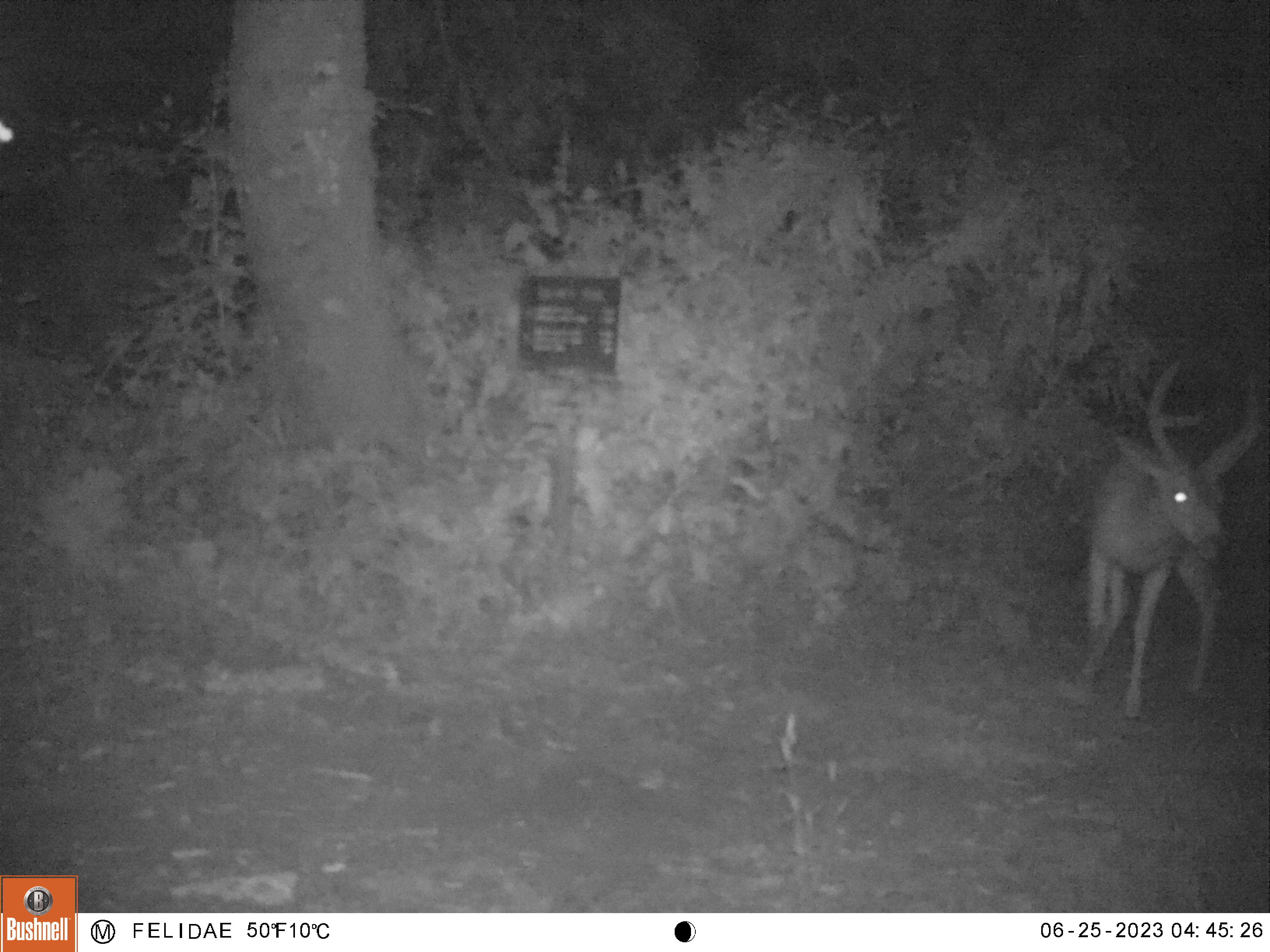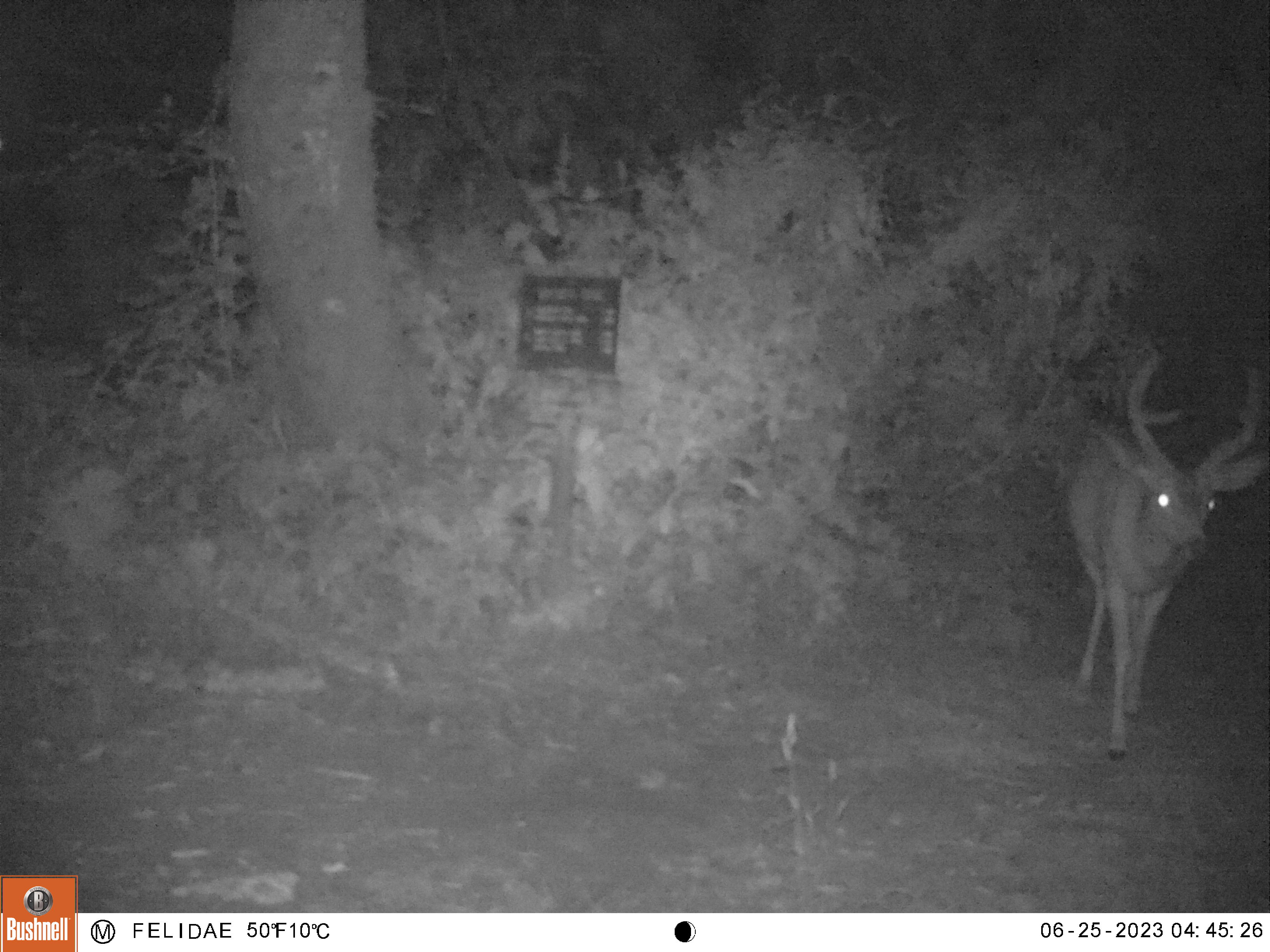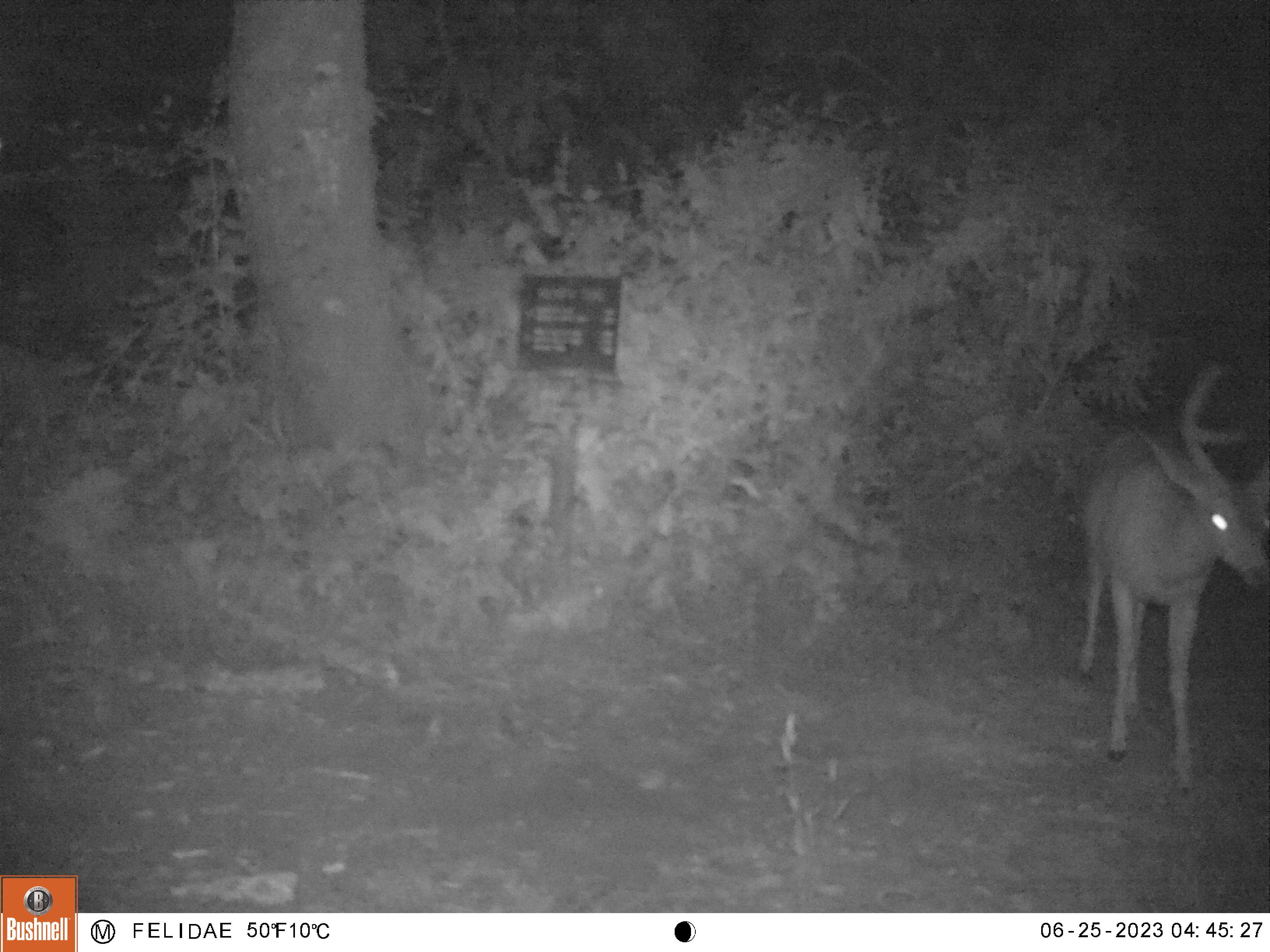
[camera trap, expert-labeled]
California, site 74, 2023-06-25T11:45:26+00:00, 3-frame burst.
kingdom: Animalia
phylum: Chordata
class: Mammalia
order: Artiodactyla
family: Cervidae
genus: Odocoileus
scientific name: Odocoileus hemionus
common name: mule deer